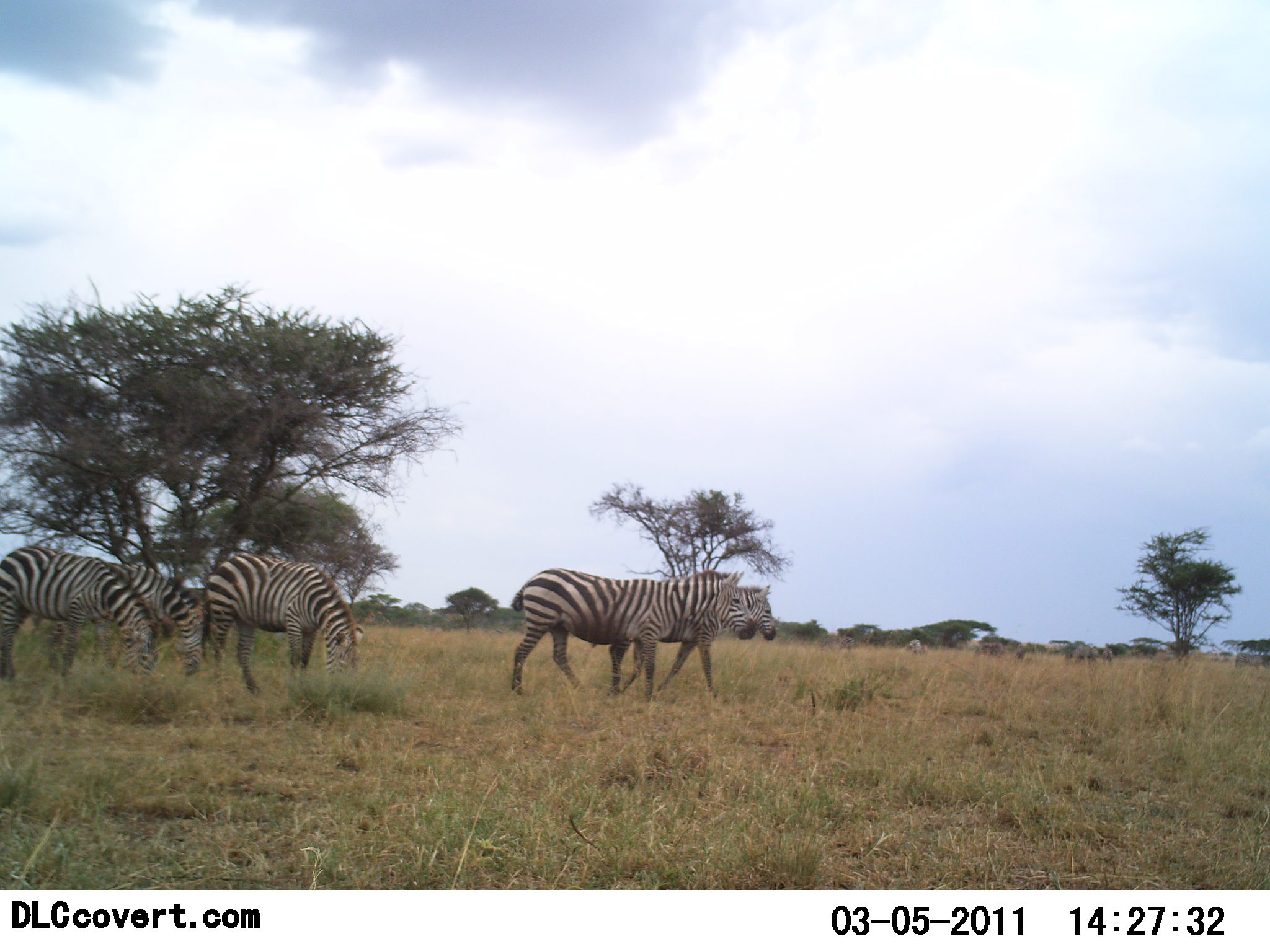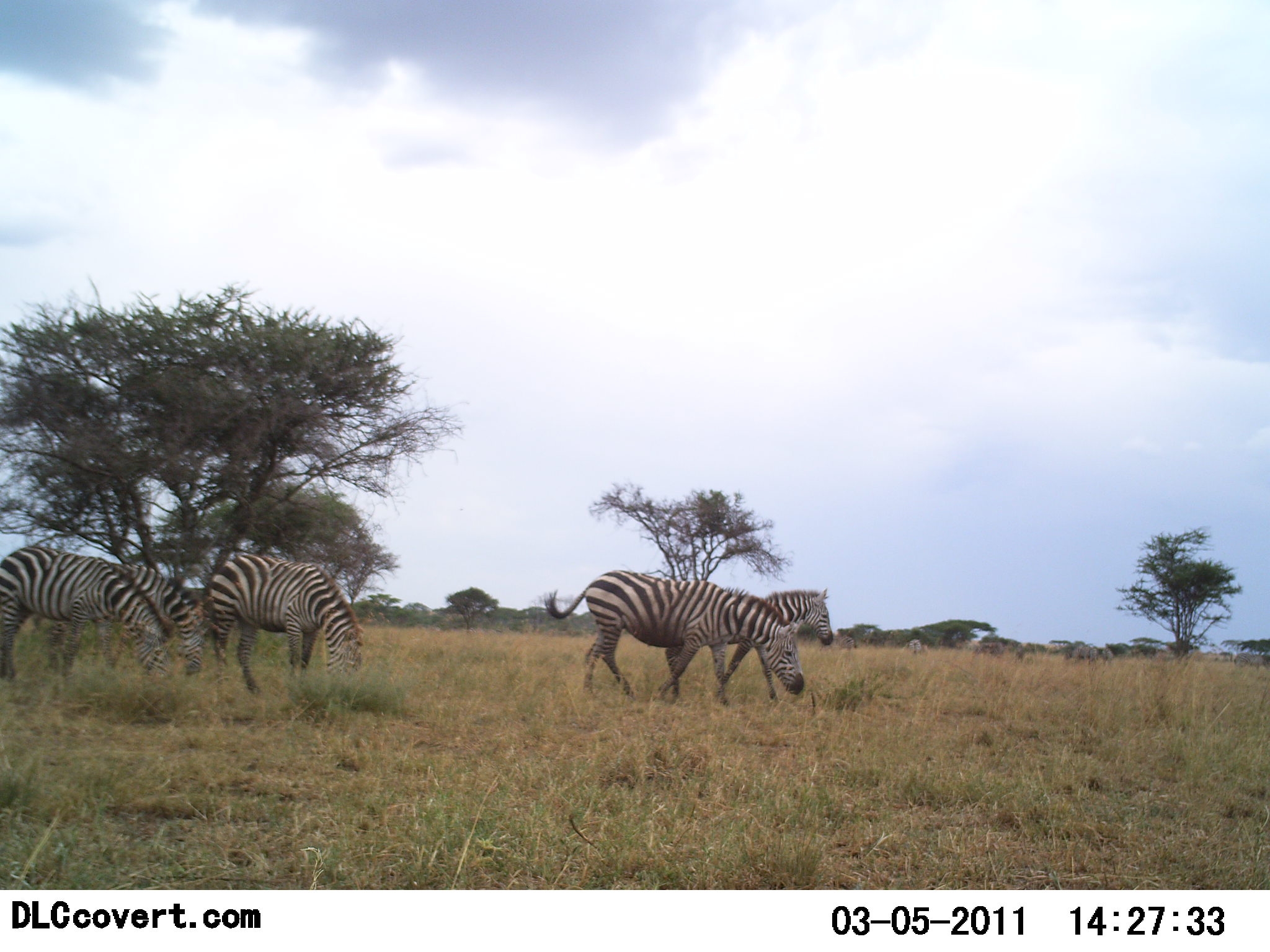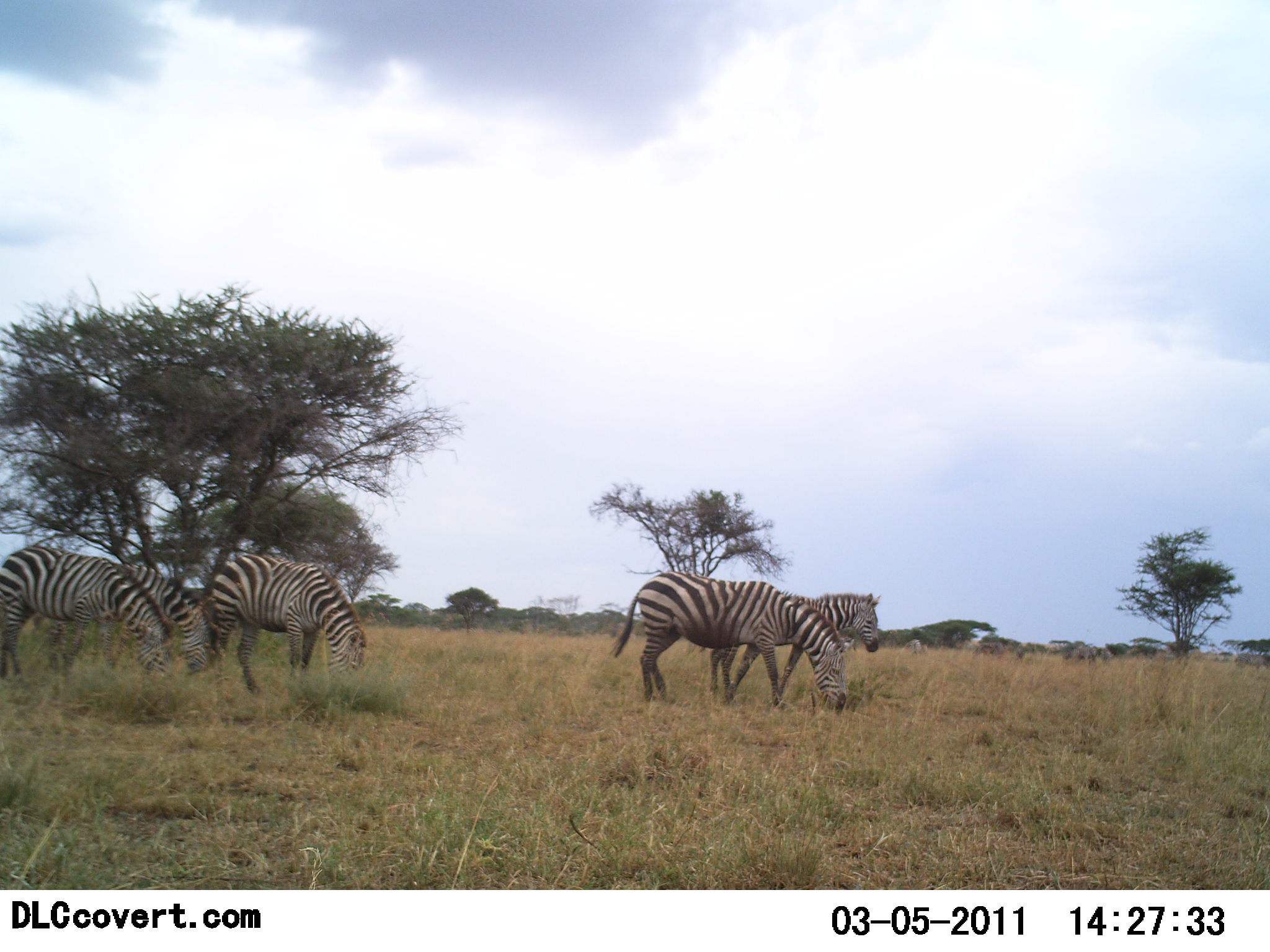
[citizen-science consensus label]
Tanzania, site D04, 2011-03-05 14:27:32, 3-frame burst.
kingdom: Animalia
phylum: Chordata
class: Mammalia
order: Perissodactyla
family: Equidae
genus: Equus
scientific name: Equus quagga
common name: plains zebra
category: zebra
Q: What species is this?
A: Zebra (plains zebra) (Equus quagga).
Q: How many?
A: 5.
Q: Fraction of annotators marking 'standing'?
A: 27%.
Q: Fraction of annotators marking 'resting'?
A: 0%.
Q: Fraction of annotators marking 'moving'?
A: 64%.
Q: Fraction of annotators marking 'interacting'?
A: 0%.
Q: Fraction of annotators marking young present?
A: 9%.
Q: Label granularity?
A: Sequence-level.